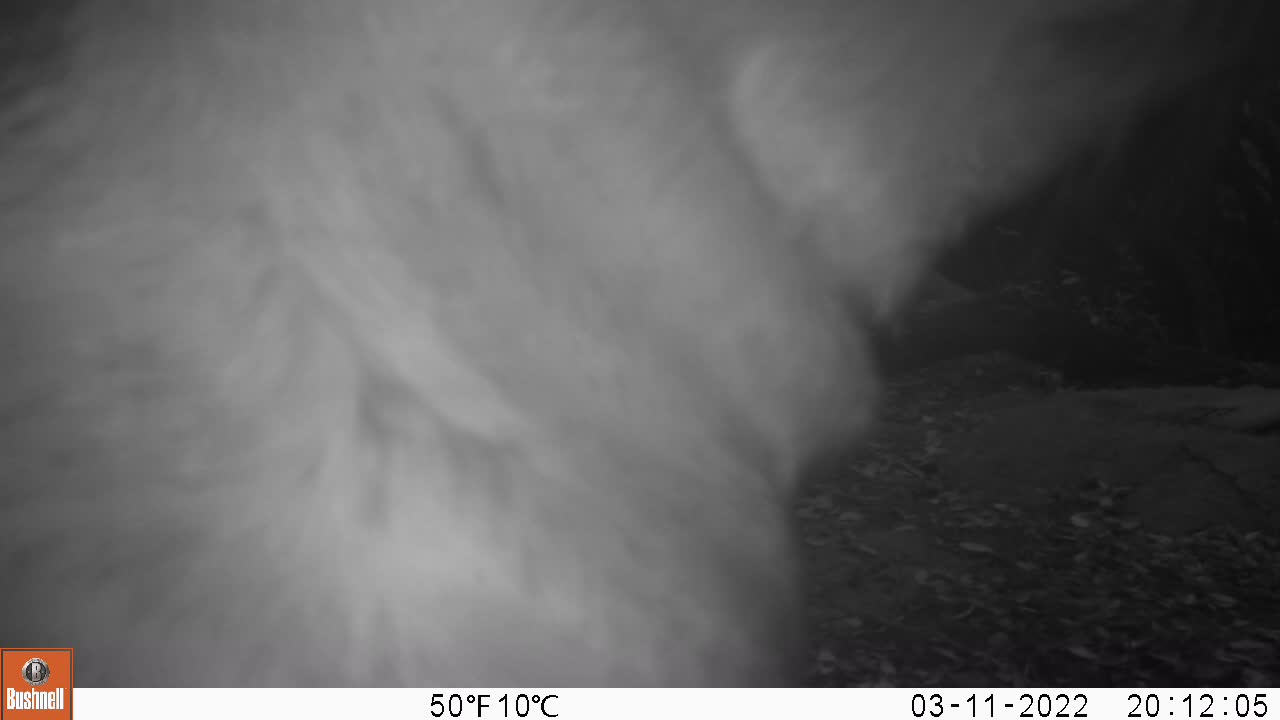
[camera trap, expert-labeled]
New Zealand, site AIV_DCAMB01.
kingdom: Animalia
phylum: Chordata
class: Mammalia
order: Carnivora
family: Otariidae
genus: Phocarctos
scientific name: Phocarctos hookeri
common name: new zealand sea lion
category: sealion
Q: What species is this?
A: Sealion (new zealand sea lion) (Phocarctos hookeri).